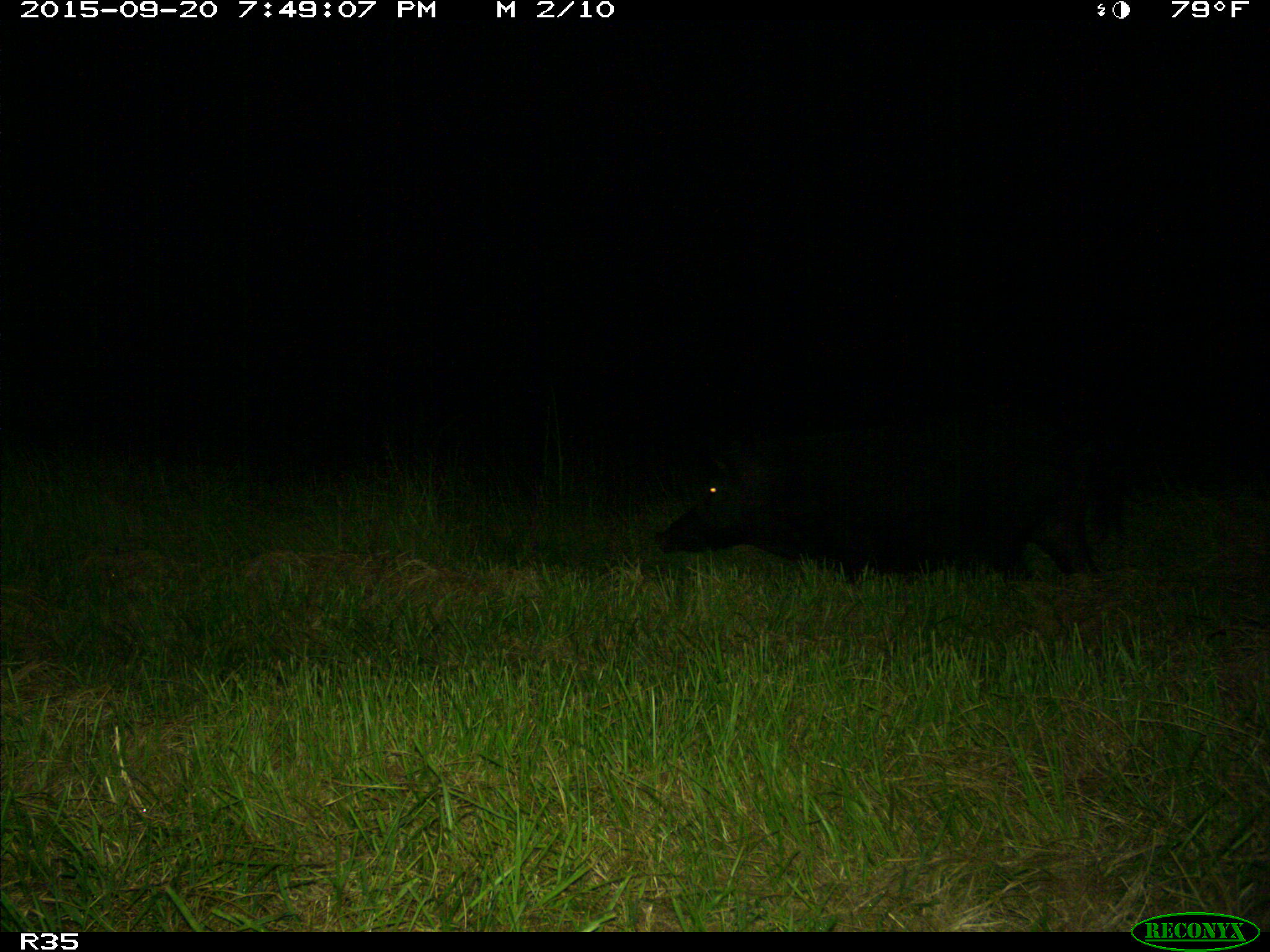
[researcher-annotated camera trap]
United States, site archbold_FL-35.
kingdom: Animalia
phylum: Chordata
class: Mammalia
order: Artiodactyla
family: Suidae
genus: Sus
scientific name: Sus scrofa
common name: wild boar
Sus scrofa (wild boar).